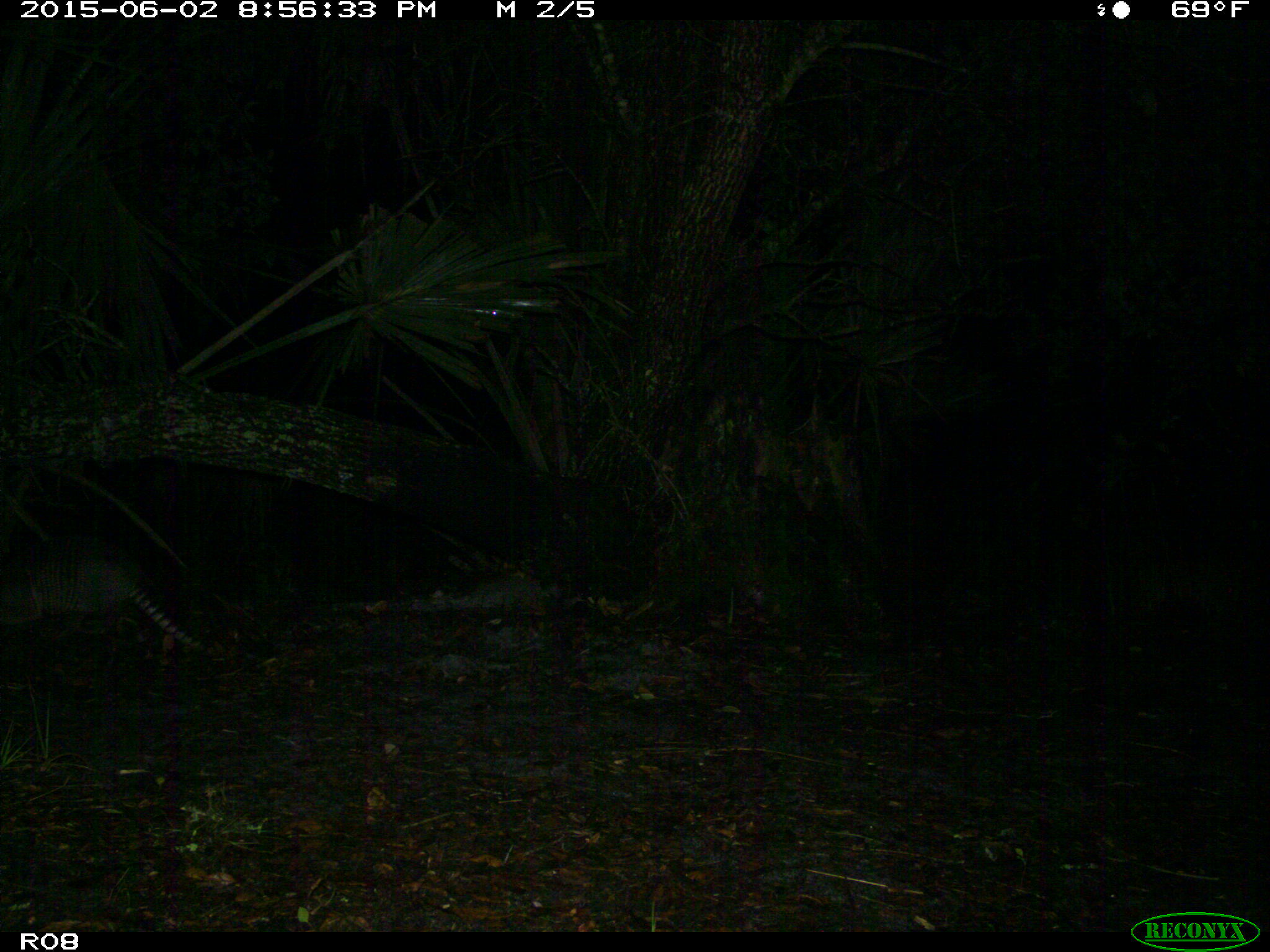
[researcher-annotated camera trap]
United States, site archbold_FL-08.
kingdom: Animalia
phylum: Chordata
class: Mammalia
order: Cingulata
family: Dasypodidae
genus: Dasypus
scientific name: Dasypus novemcinctus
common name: nine-banded armadillo